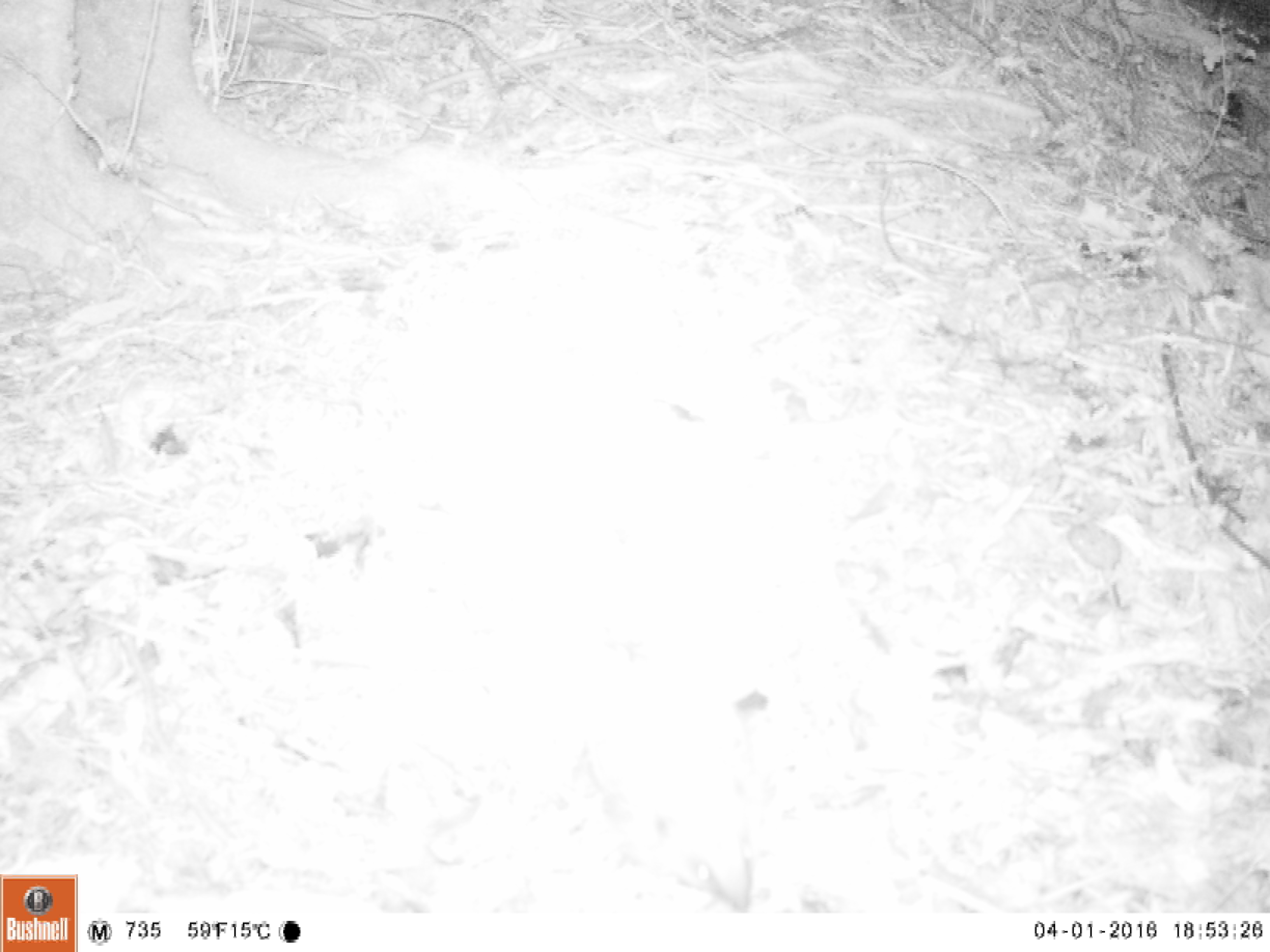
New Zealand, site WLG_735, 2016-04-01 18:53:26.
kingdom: Animalia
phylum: Chordata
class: Mammalia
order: Eulipotyphla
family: Erinaceidae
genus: Erinaceus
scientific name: Erinaceus europaeus europaeus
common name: european hedgehog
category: hedgehog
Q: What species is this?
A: Hedgehog (european hedgehog) (Erinaceus europaeus europaeus).